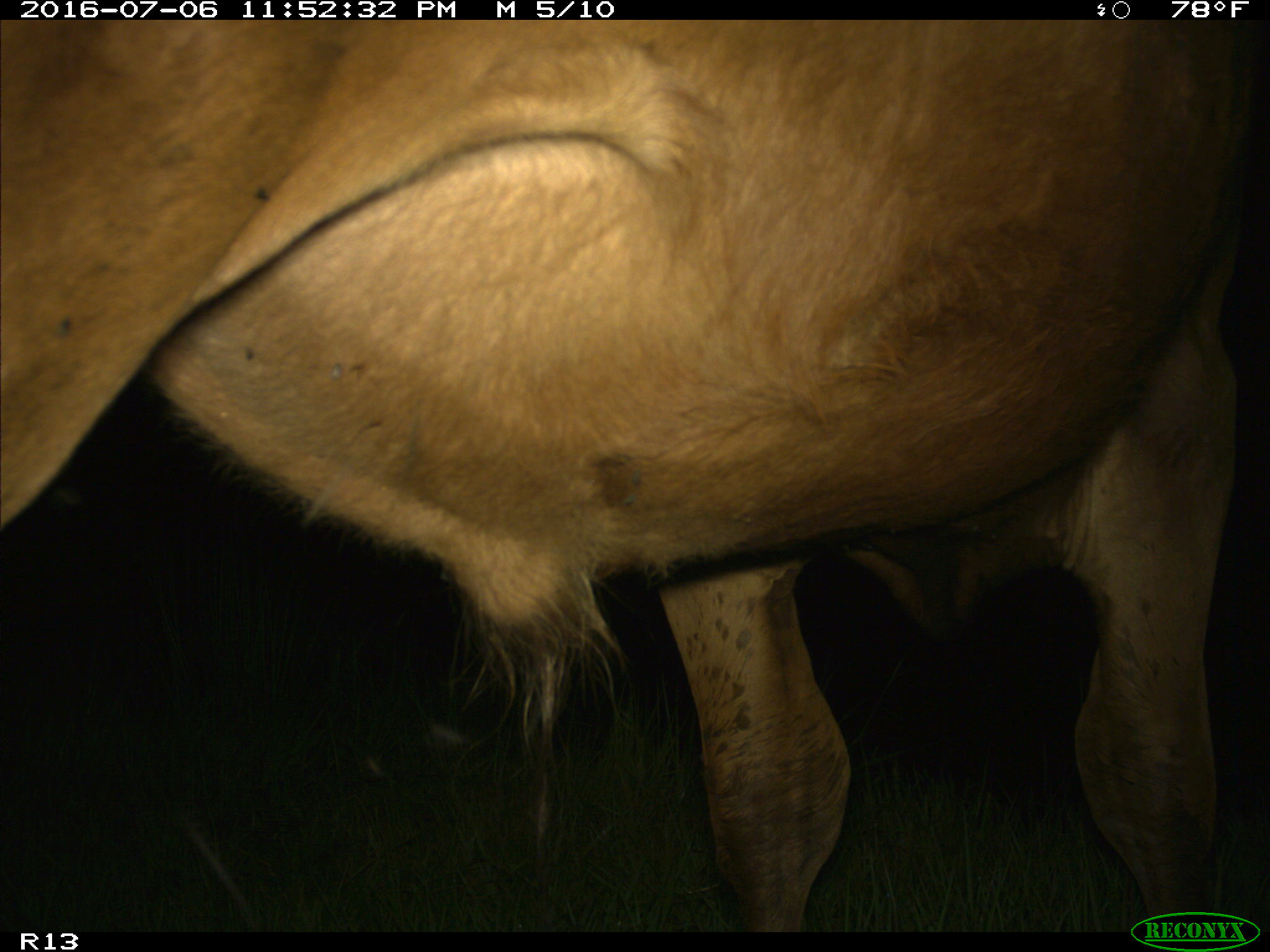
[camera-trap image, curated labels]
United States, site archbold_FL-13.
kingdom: Animalia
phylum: Chordata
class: Mammalia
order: Artiodactyla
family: Bovidae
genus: Bos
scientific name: Bos taurus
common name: domestic cow